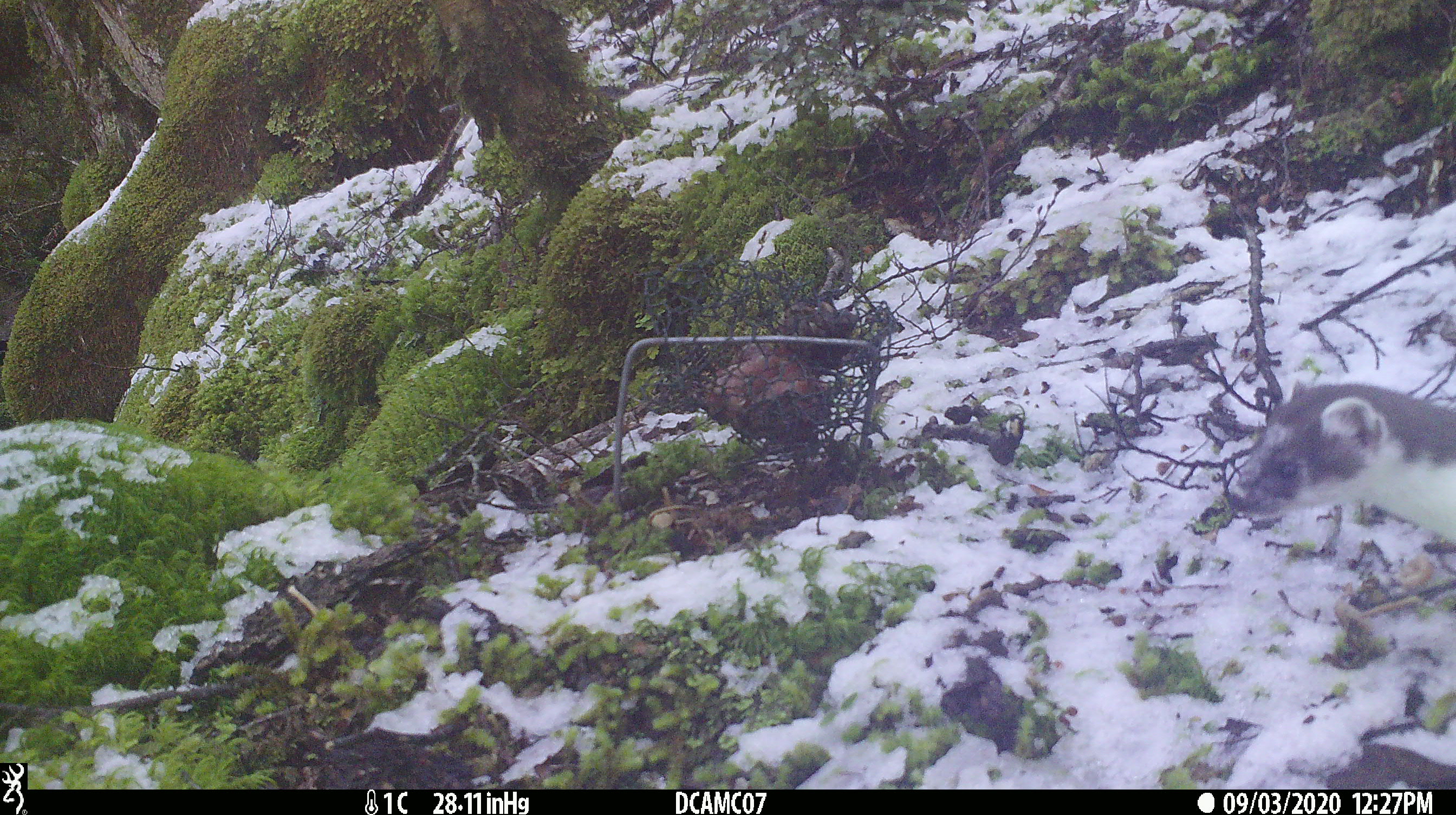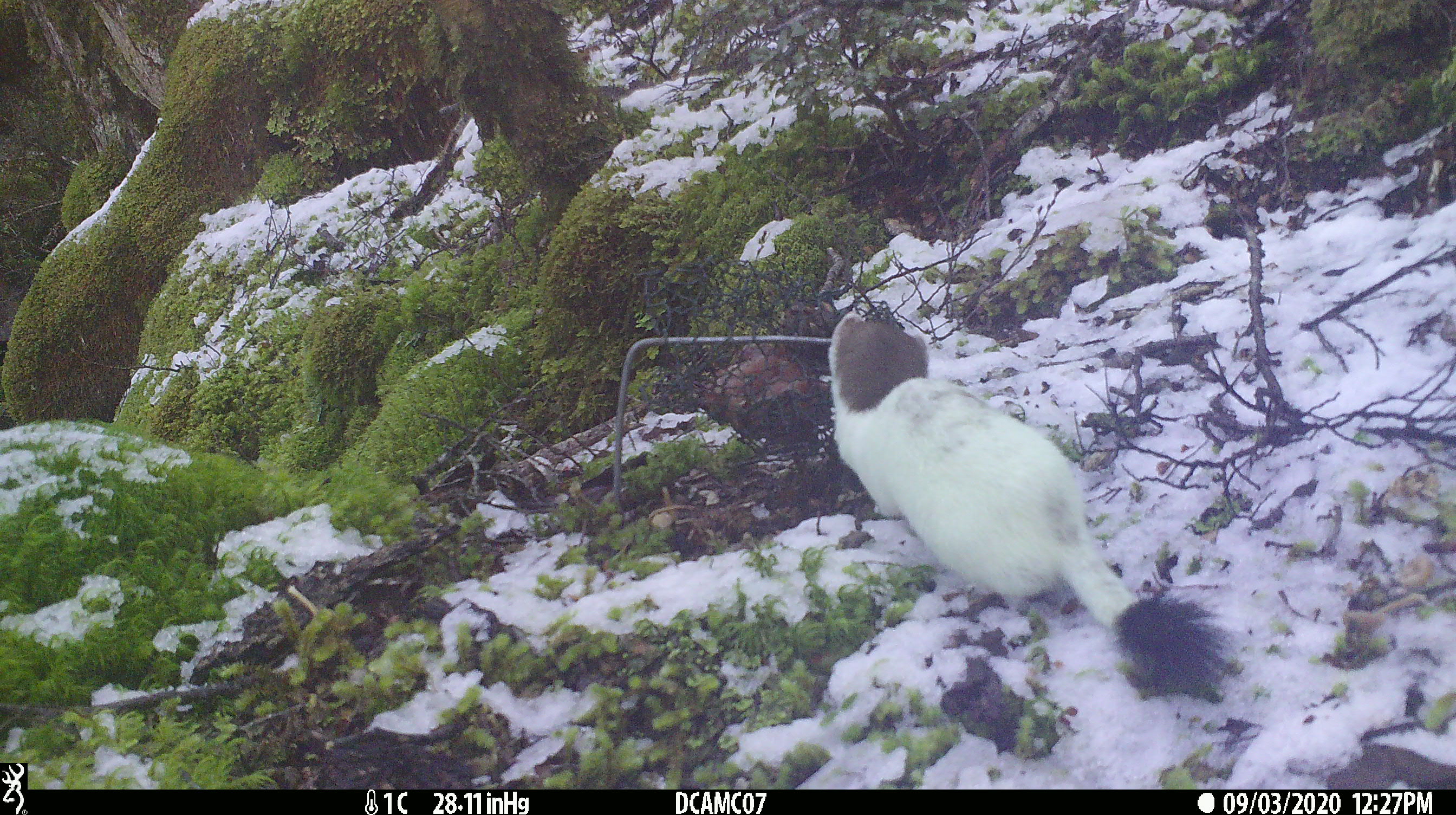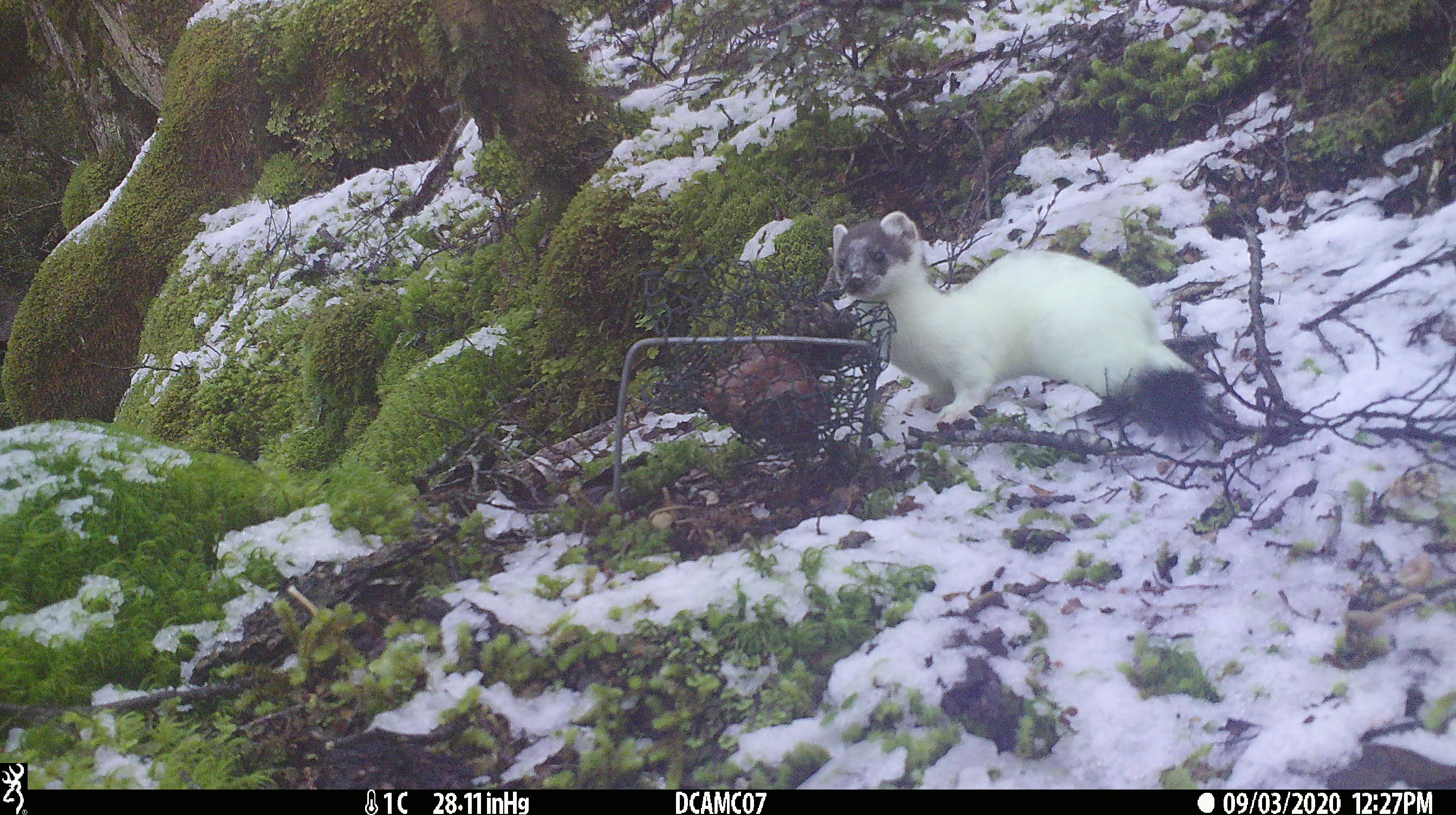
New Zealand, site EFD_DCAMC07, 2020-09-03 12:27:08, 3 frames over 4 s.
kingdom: Animalia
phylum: Chordata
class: Mammalia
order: Carnivora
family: Mustelidae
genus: Mustela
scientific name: Mustela erminea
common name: stoat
Stoat (Mustela erminea).